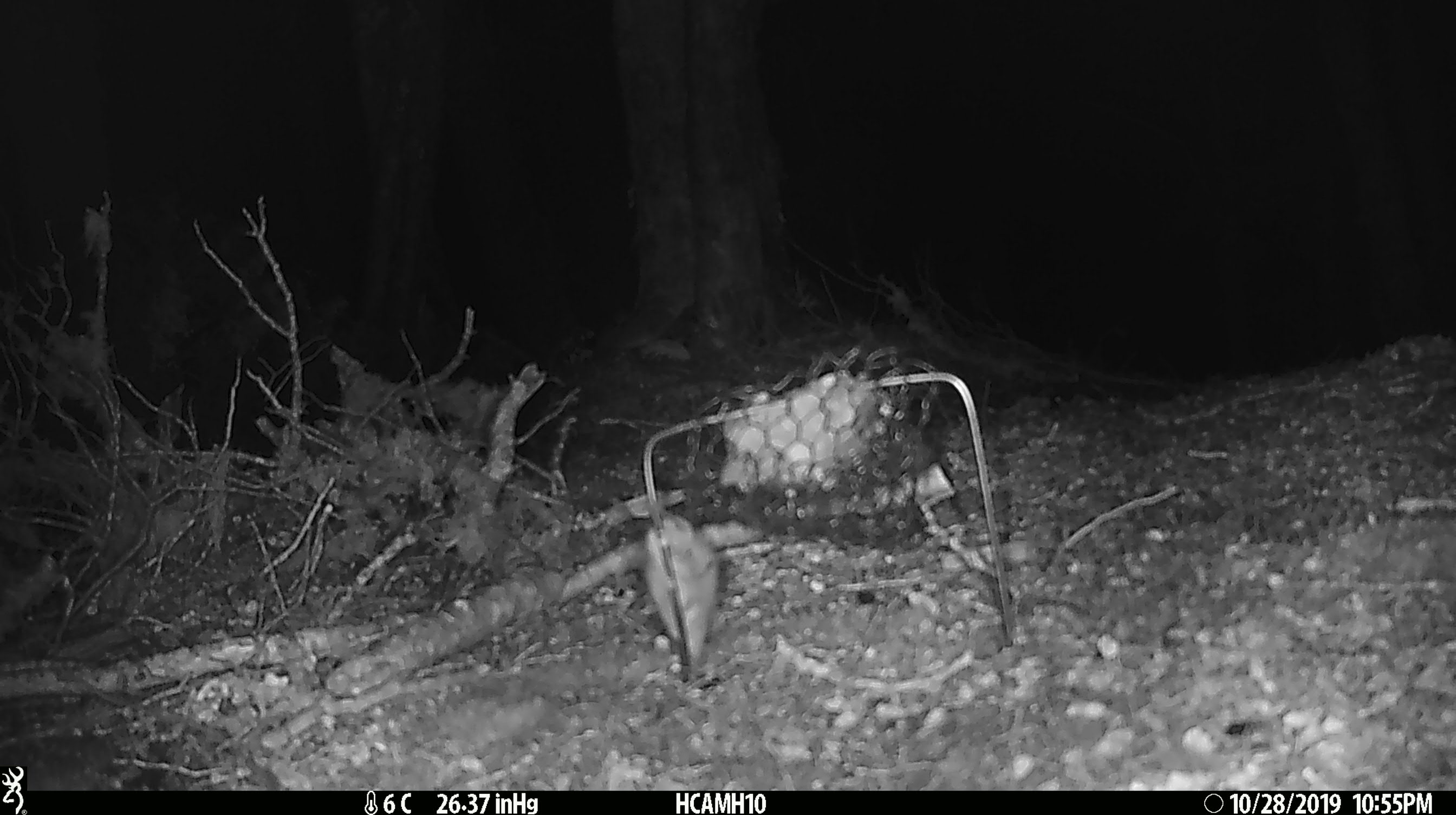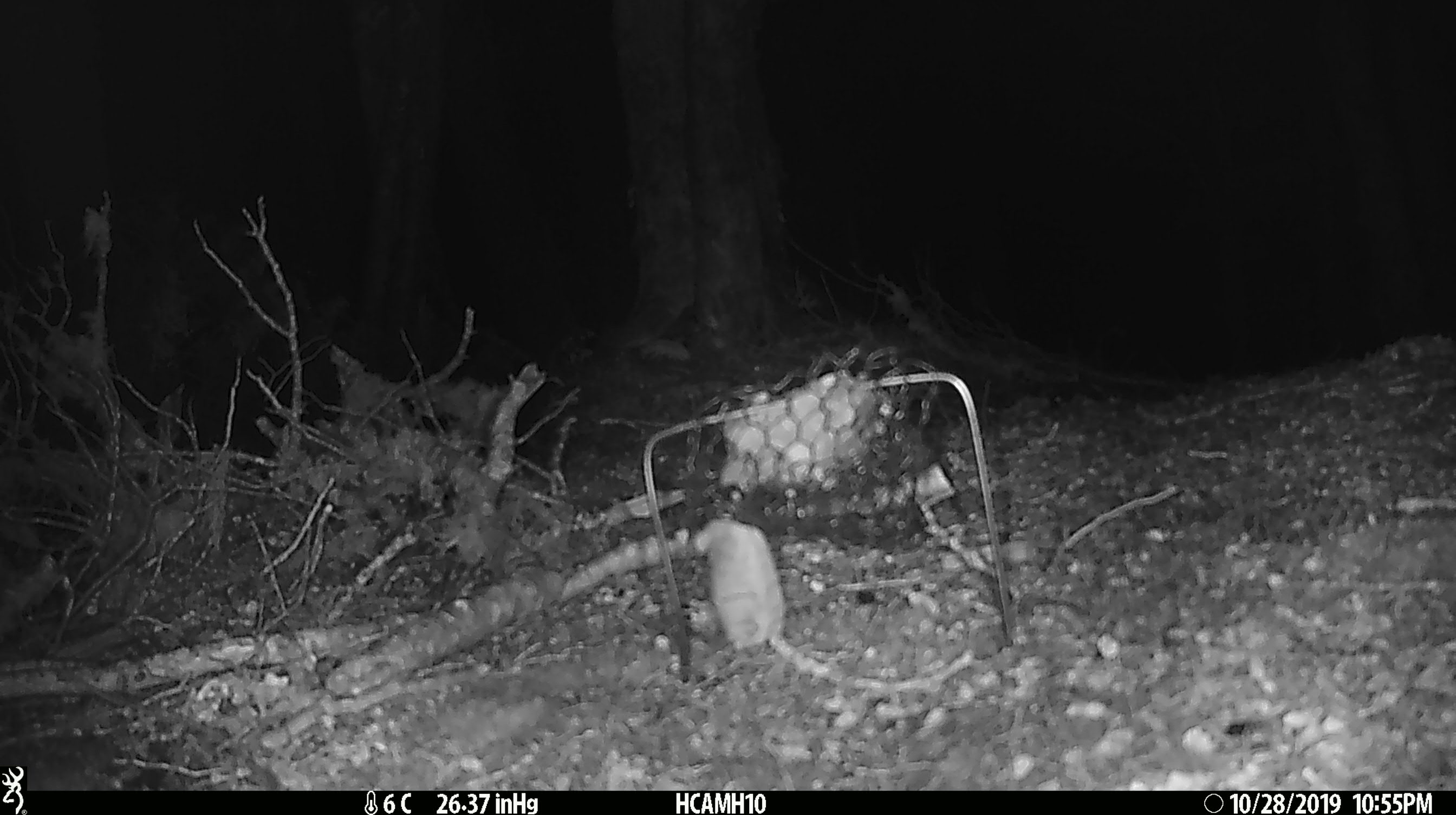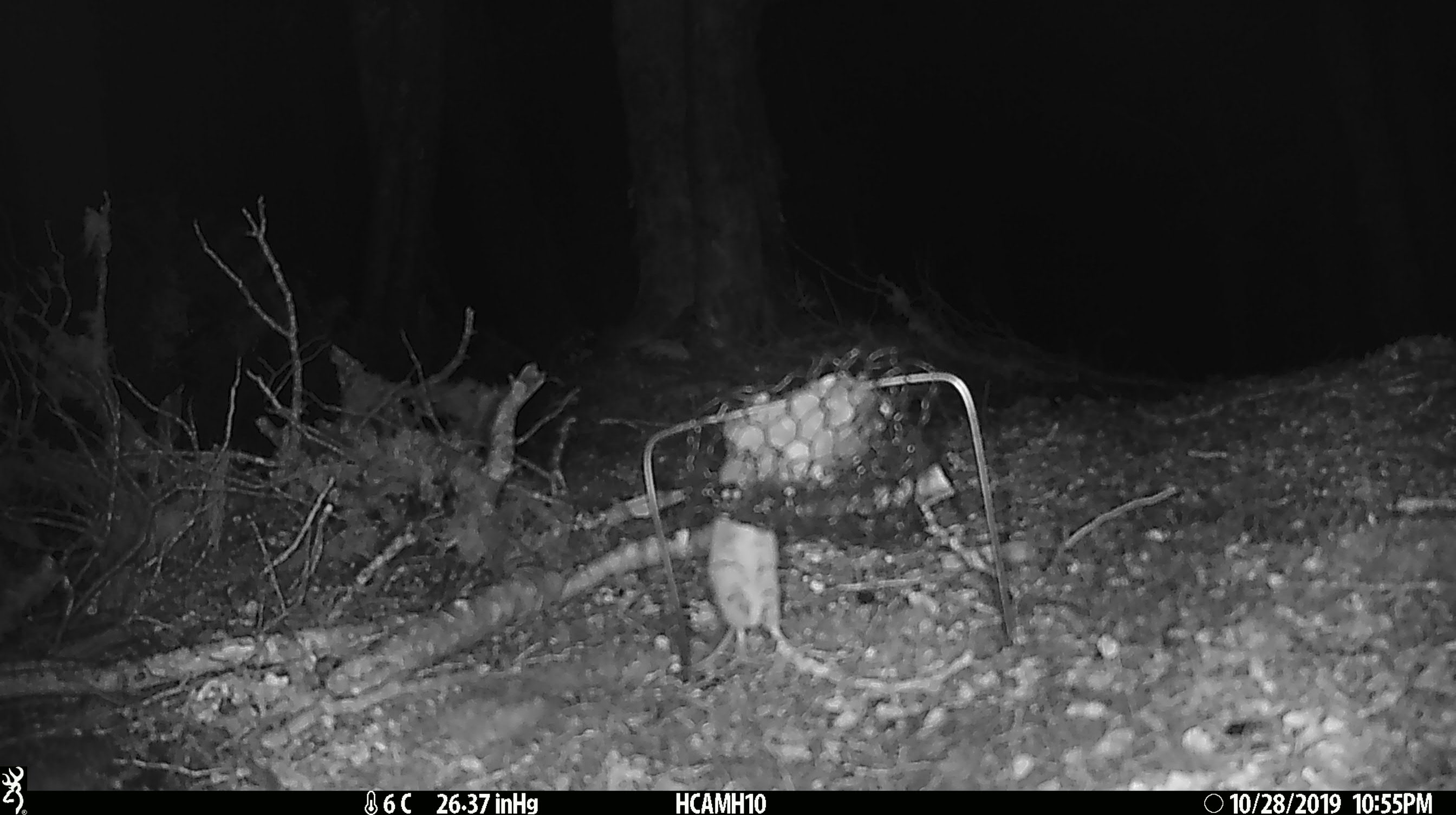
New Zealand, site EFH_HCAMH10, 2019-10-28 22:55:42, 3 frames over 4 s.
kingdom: Animalia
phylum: Chordata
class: Mammalia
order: Rodentia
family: Muridae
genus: Mus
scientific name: Mus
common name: mouse